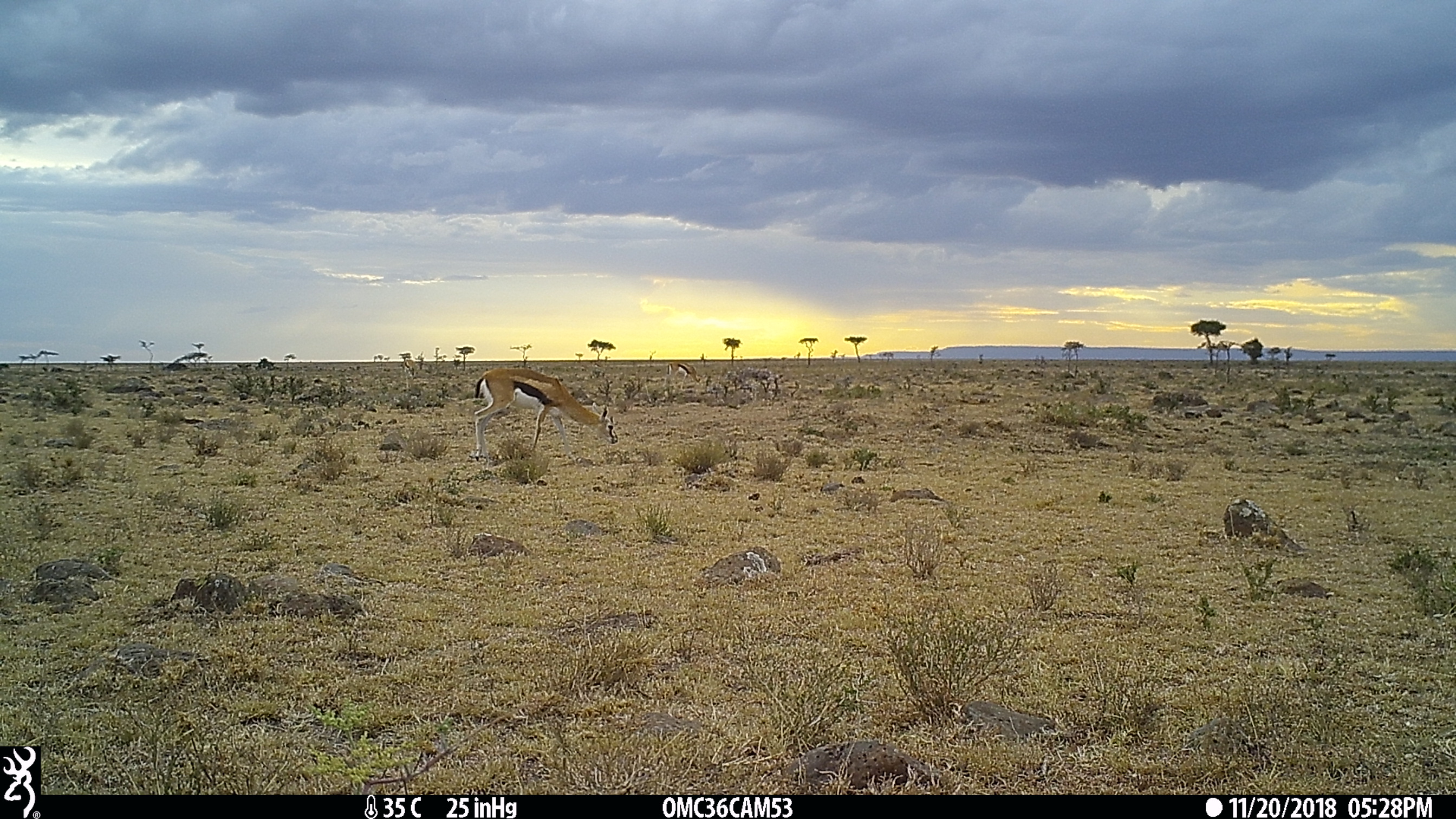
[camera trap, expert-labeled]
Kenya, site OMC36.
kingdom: Animalia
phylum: Chordata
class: Mammalia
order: Artiodactyla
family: Bovidae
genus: Eudorcas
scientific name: Eudorcas thomsonii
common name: thomon's gazelle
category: gazelle thomsons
Gazelle thomsons (thomon's gazelle) (Eudorcas thomsonii).